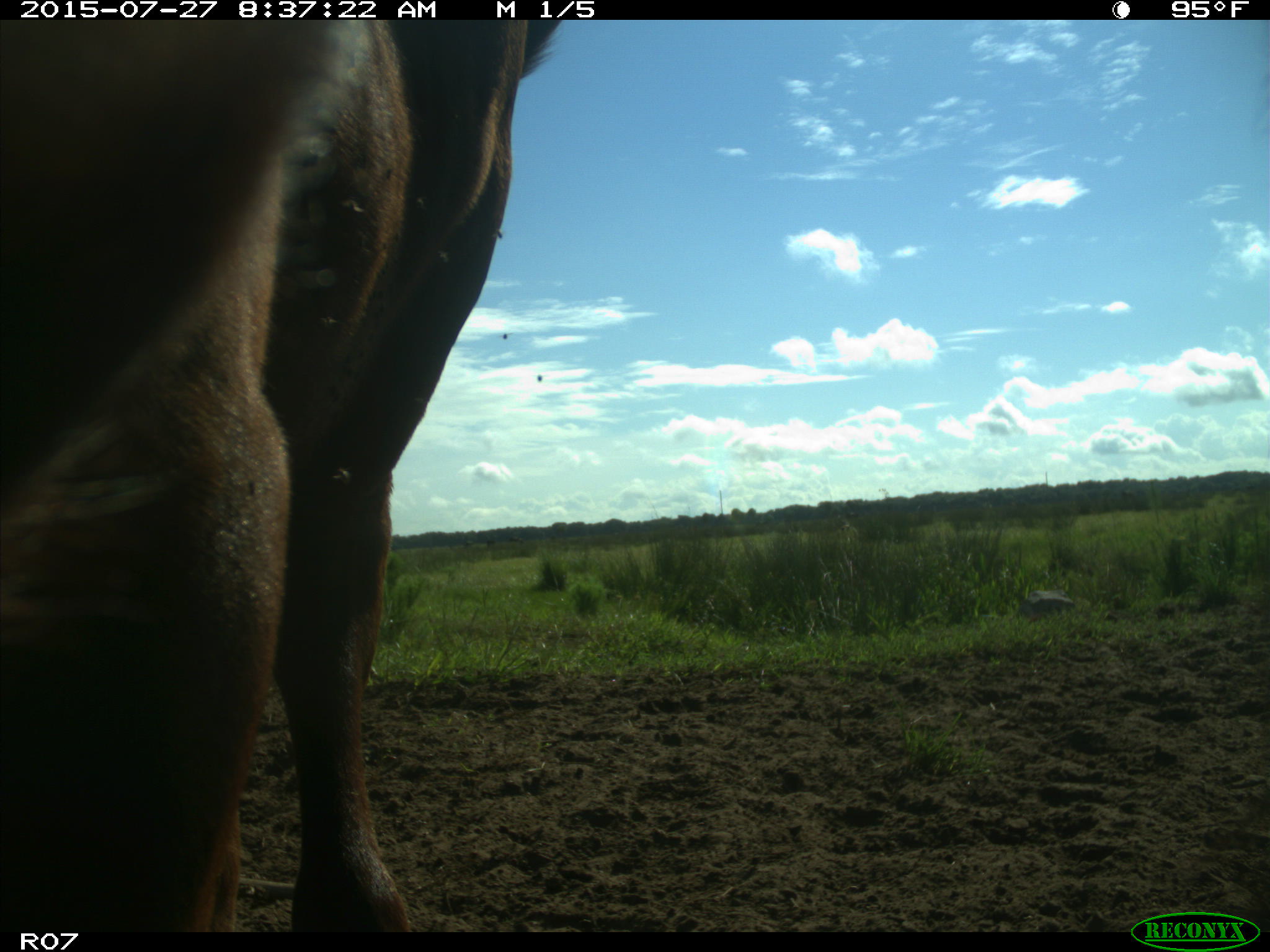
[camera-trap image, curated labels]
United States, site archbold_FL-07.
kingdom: Animalia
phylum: Chordata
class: Mammalia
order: Artiodactyla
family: Bovidae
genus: Bos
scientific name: Bos taurus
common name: domestic cow